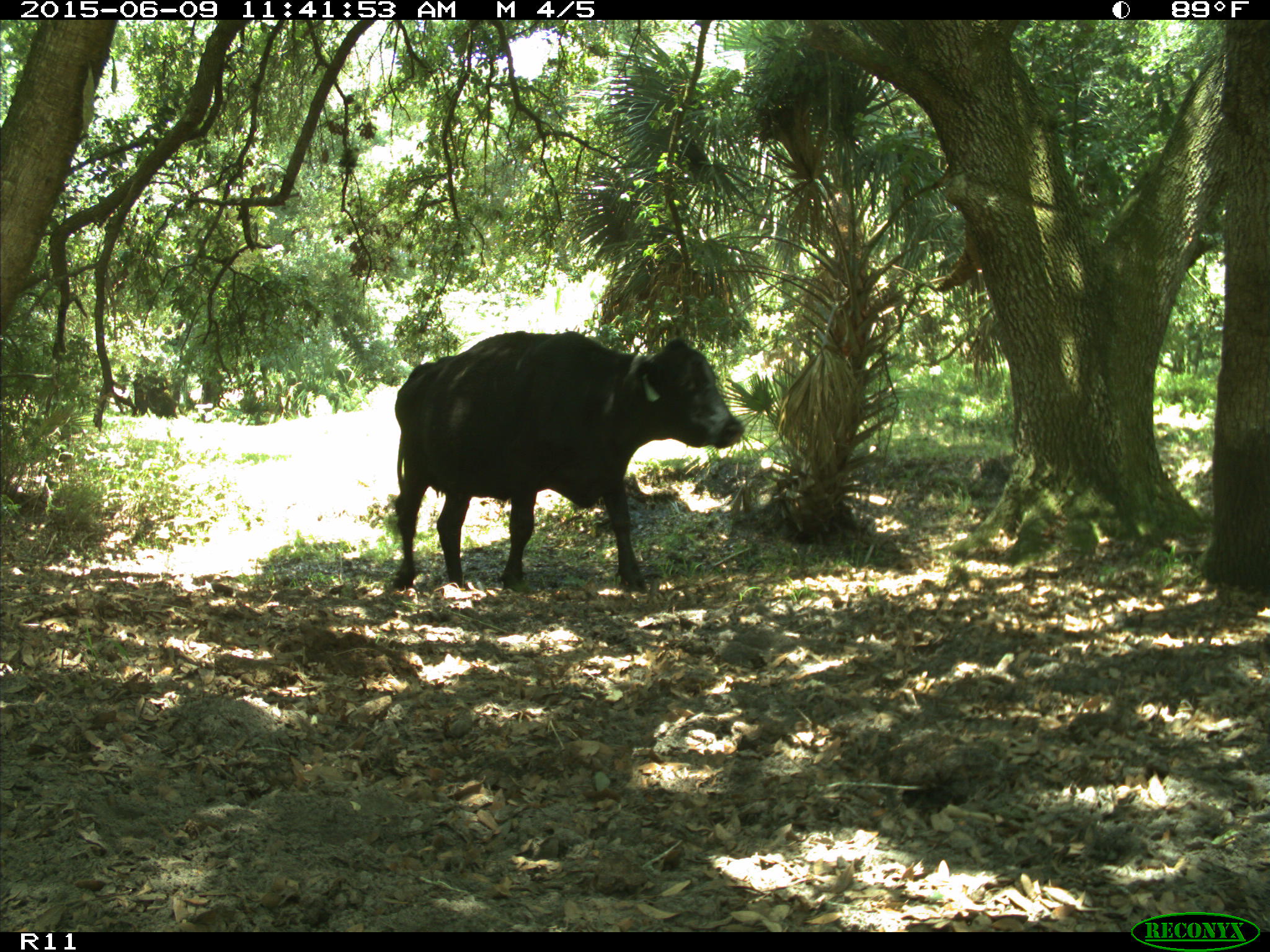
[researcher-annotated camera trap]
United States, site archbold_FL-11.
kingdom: Animalia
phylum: Chordata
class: Mammalia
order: Artiodactyla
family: Bovidae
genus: Bos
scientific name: Bos taurus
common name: domestic cow